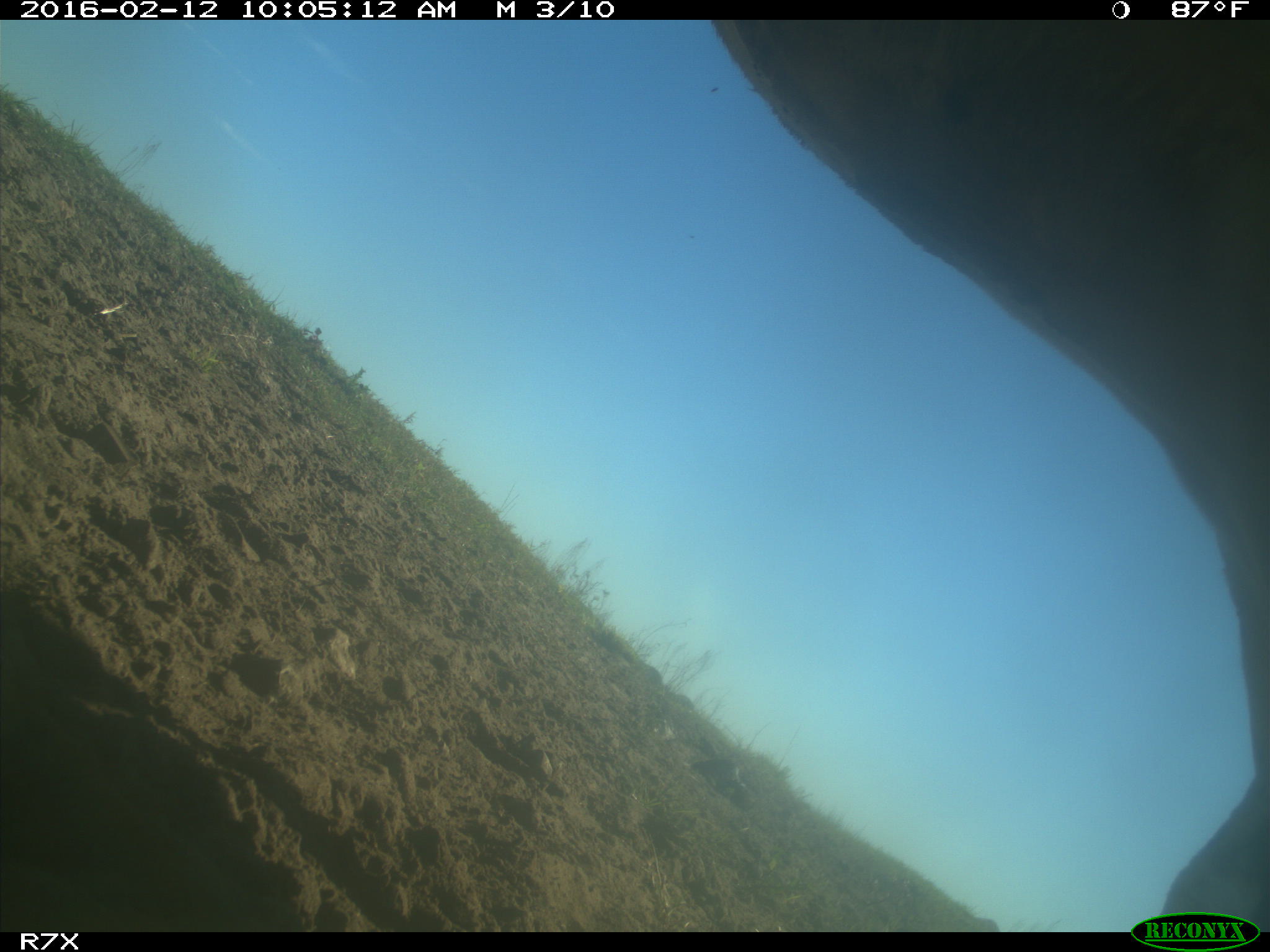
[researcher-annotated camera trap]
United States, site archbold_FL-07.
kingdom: Animalia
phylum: Chordata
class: Mammalia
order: Artiodactyla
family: Bovidae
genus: Bos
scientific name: Bos taurus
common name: domestic cow